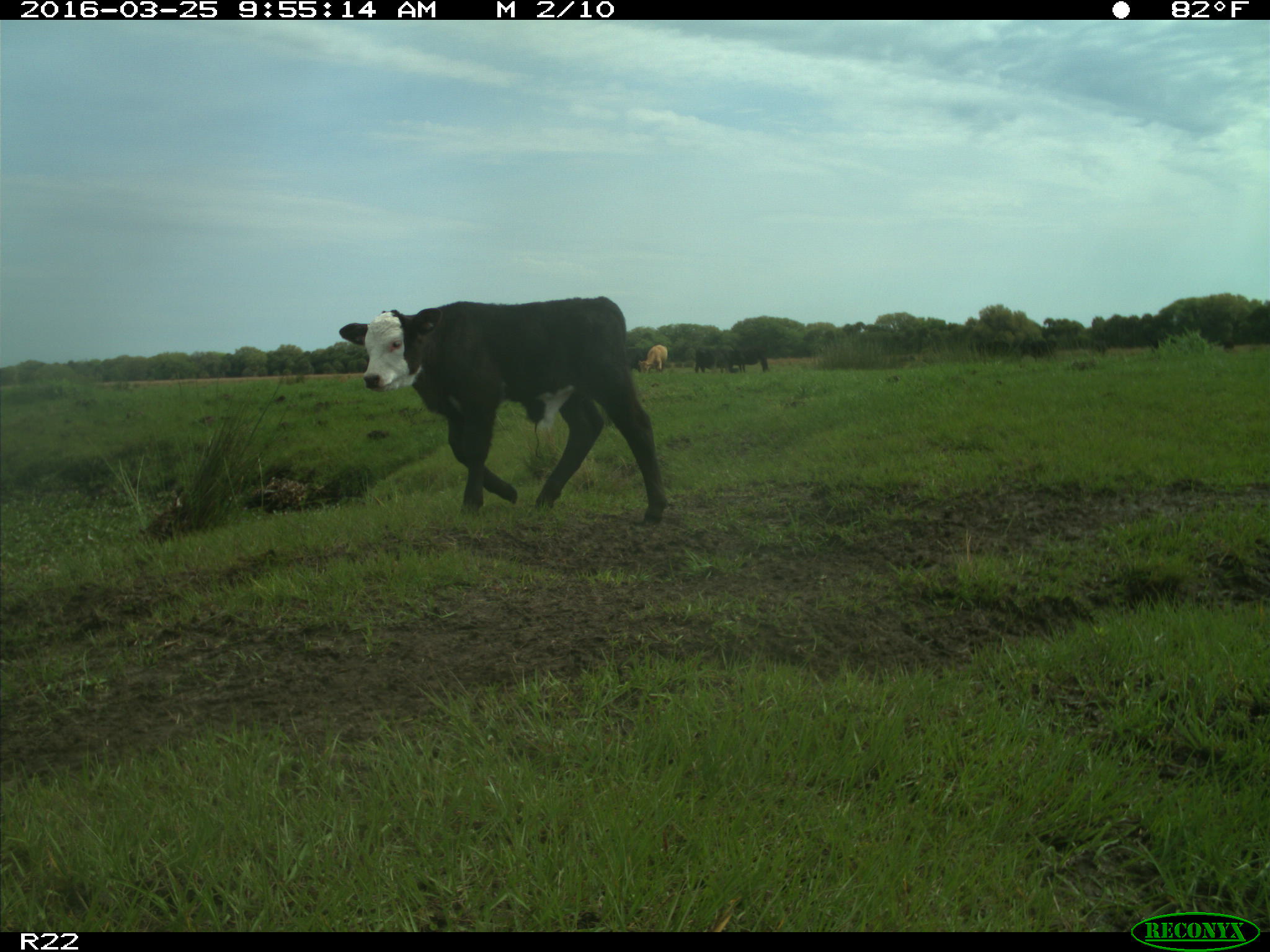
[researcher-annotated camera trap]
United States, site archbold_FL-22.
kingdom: Animalia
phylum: Chordata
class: Mammalia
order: Artiodactyla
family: Bovidae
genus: Bos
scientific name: Bos taurus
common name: domestic cow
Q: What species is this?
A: Bos taurus (domestic cow).